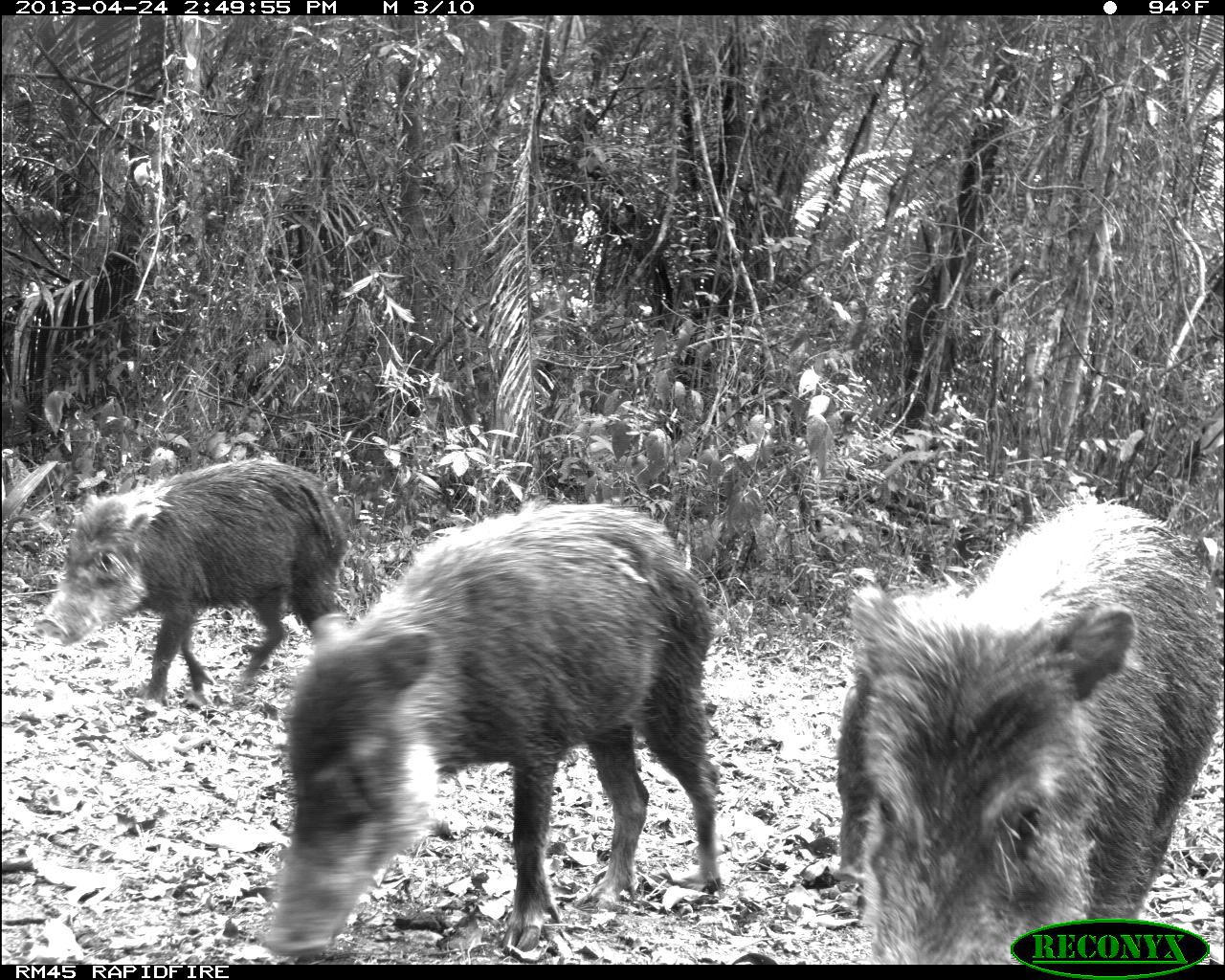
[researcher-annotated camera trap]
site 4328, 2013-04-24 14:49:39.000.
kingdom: Animalia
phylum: Chordata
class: Mammalia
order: Artiodactyla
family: Tayassuidae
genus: Tayassu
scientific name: Tayassu pecari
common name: white-lipped peccary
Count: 10.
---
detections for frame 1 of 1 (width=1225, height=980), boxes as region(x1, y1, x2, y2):
tayassu pecari: region(264, 501, 719, 956); region(832, 496, 1225, 964); region(32, 457, 347, 702)